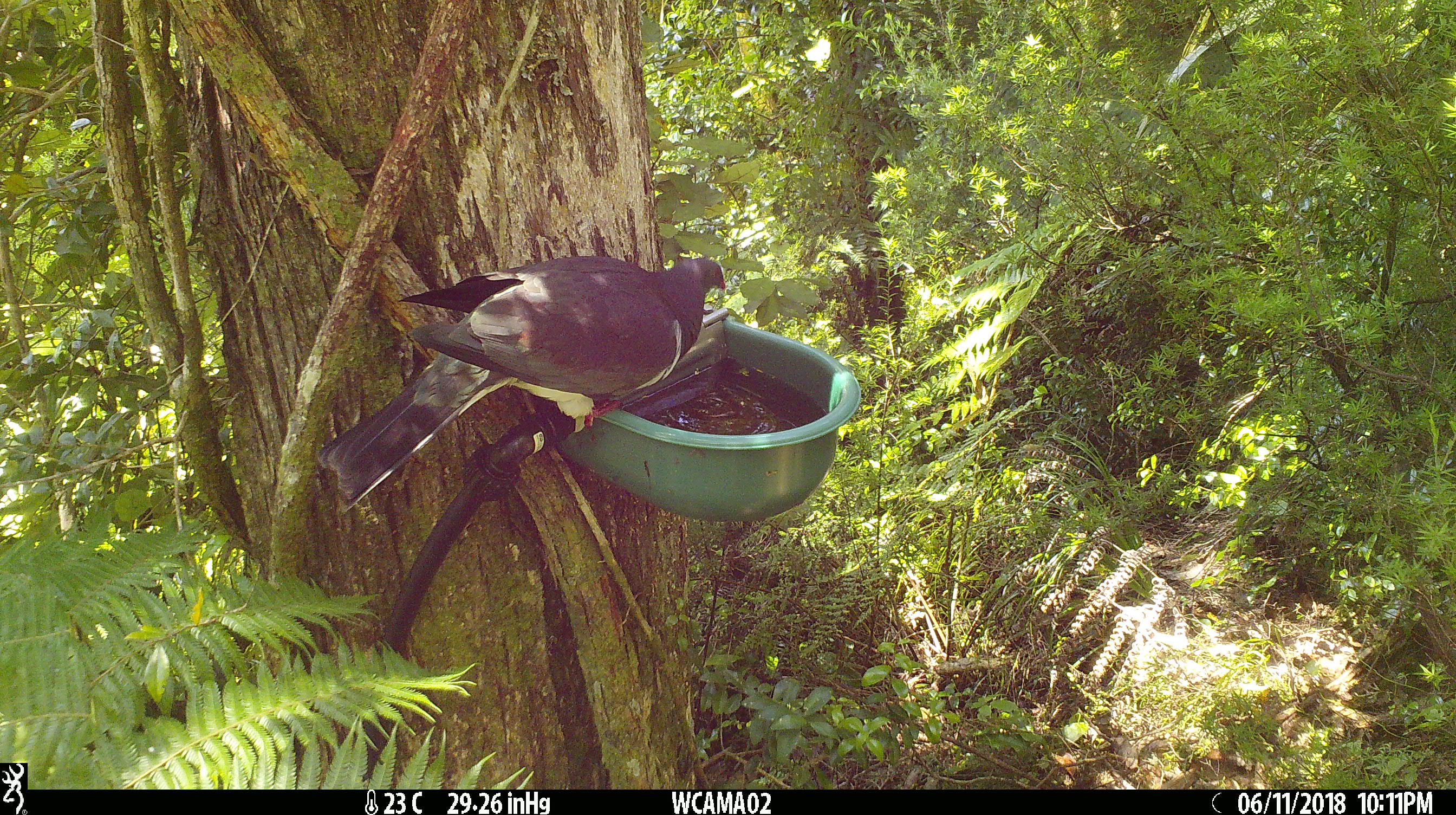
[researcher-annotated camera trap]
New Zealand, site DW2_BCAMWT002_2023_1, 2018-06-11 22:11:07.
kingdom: Animalia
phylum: Chordata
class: Aves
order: Columbiformes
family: Columbidae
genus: Hemiphaga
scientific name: Hemiphaga novaeseelandiae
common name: new zealand pigeon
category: kereru